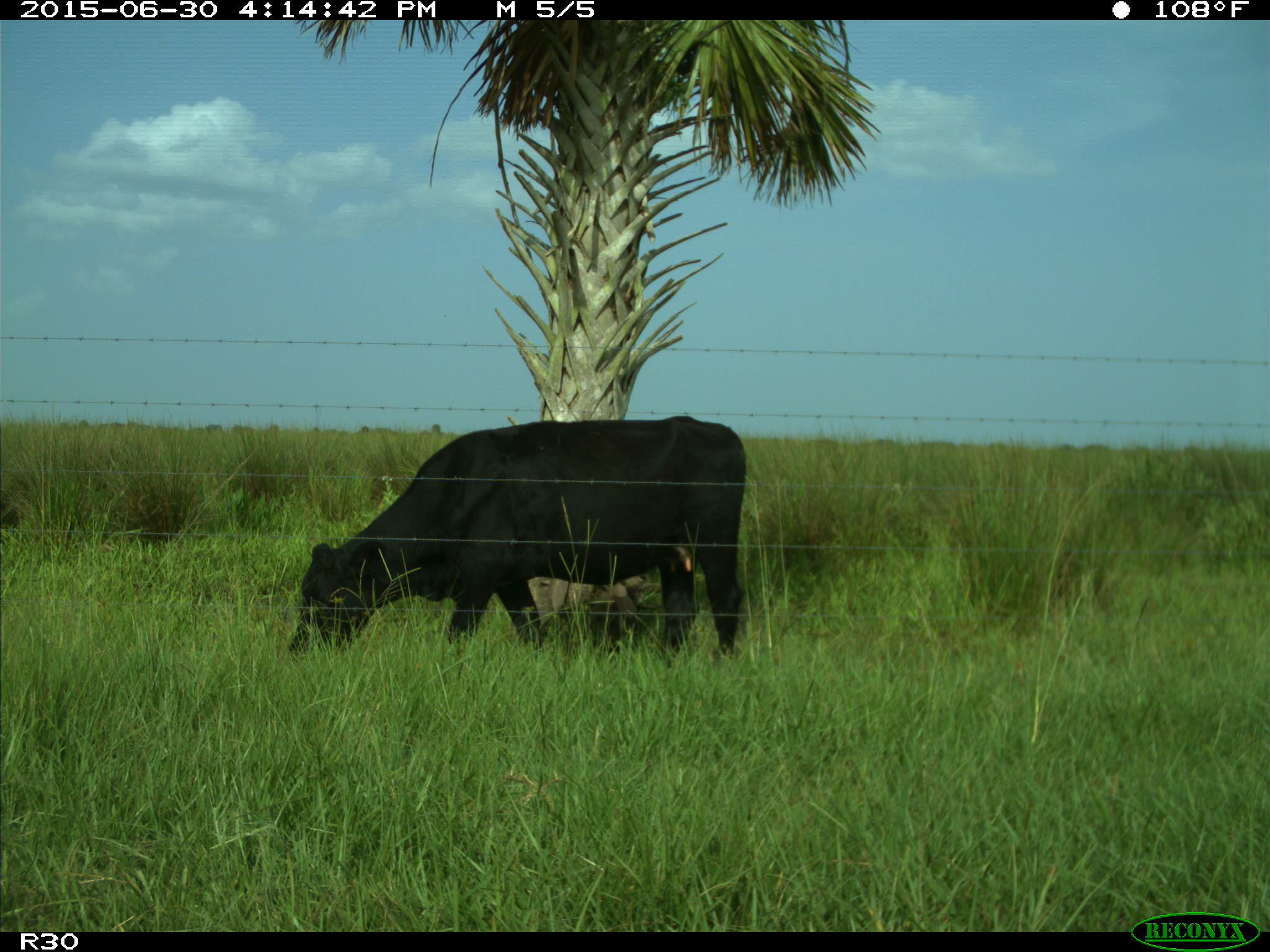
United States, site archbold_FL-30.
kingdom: Animalia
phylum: Chordata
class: Mammalia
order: Artiodactyla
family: Bovidae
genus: Bos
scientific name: Bos taurus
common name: domestic cow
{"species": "Bos taurus (domestic cow)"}